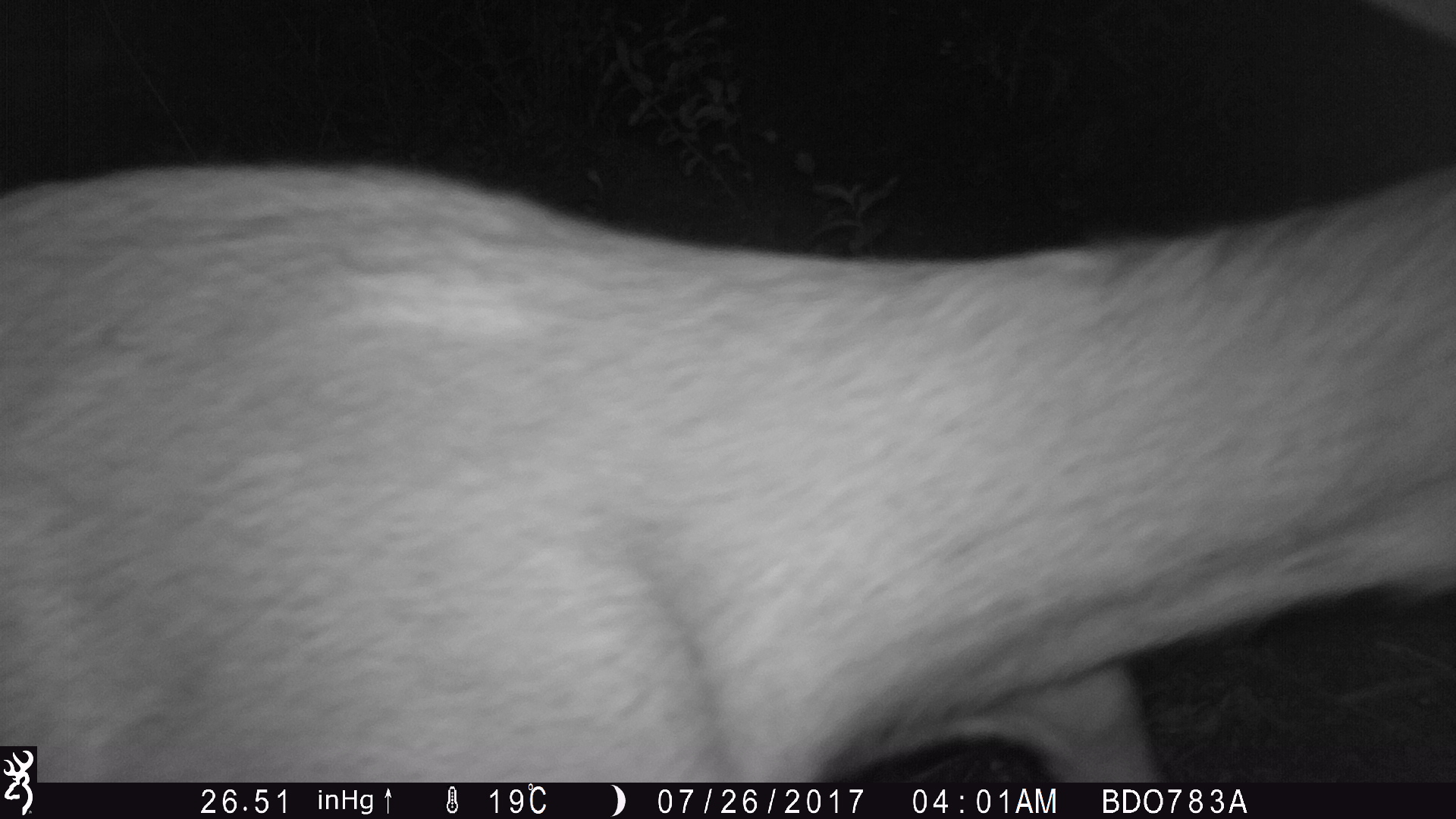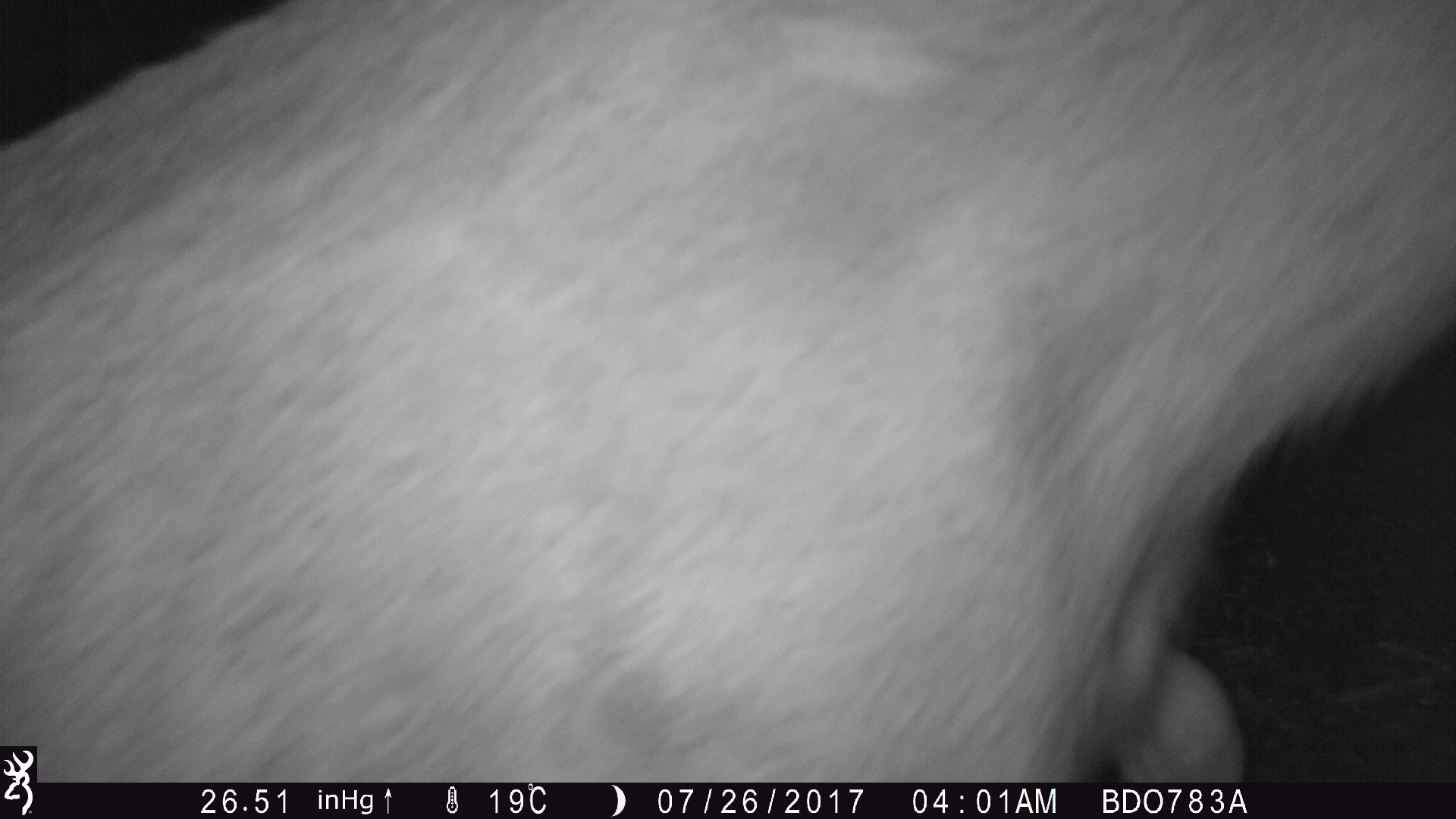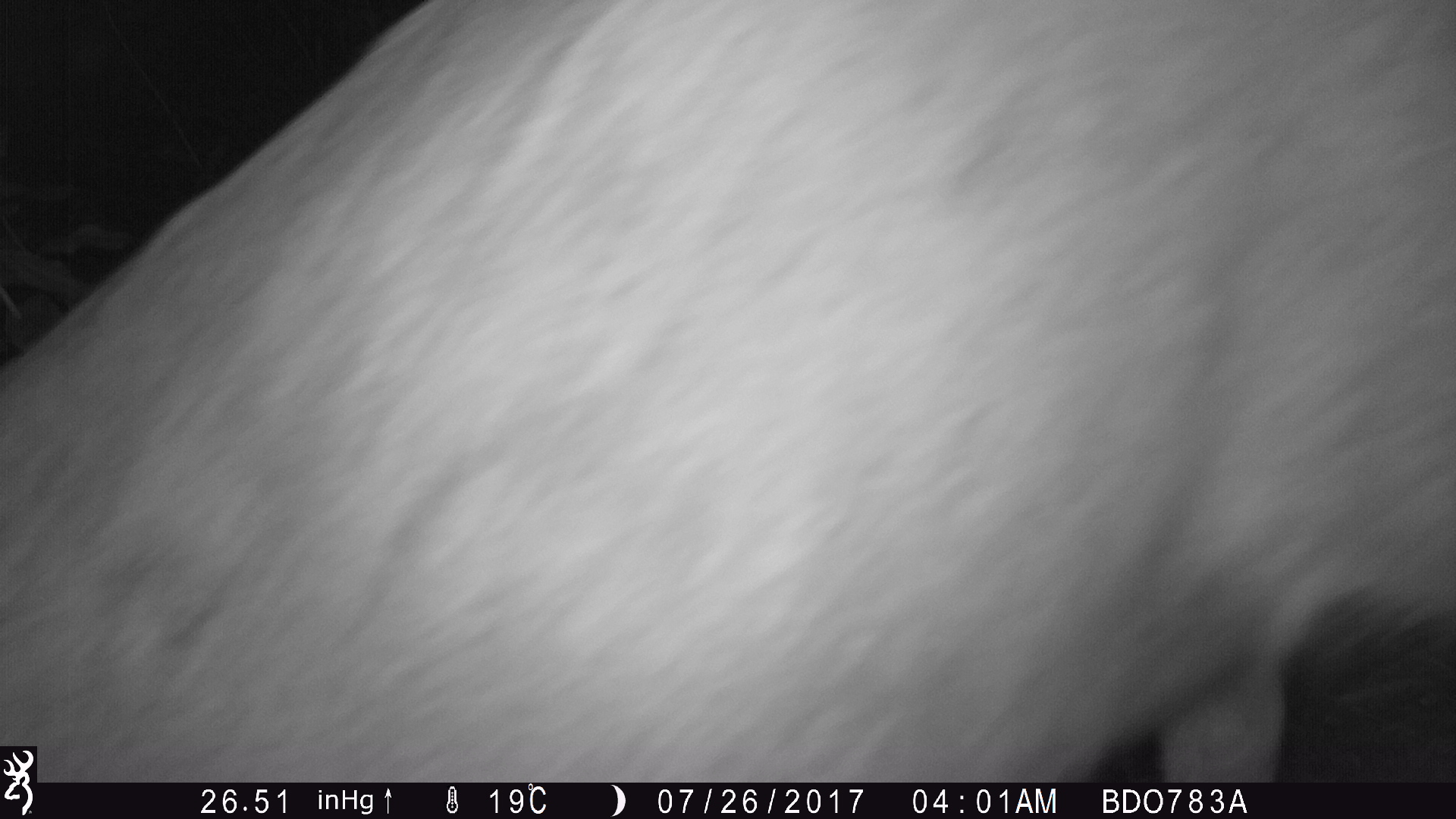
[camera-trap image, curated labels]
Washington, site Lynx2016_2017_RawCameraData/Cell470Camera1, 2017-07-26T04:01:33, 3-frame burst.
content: unidentified animal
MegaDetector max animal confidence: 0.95